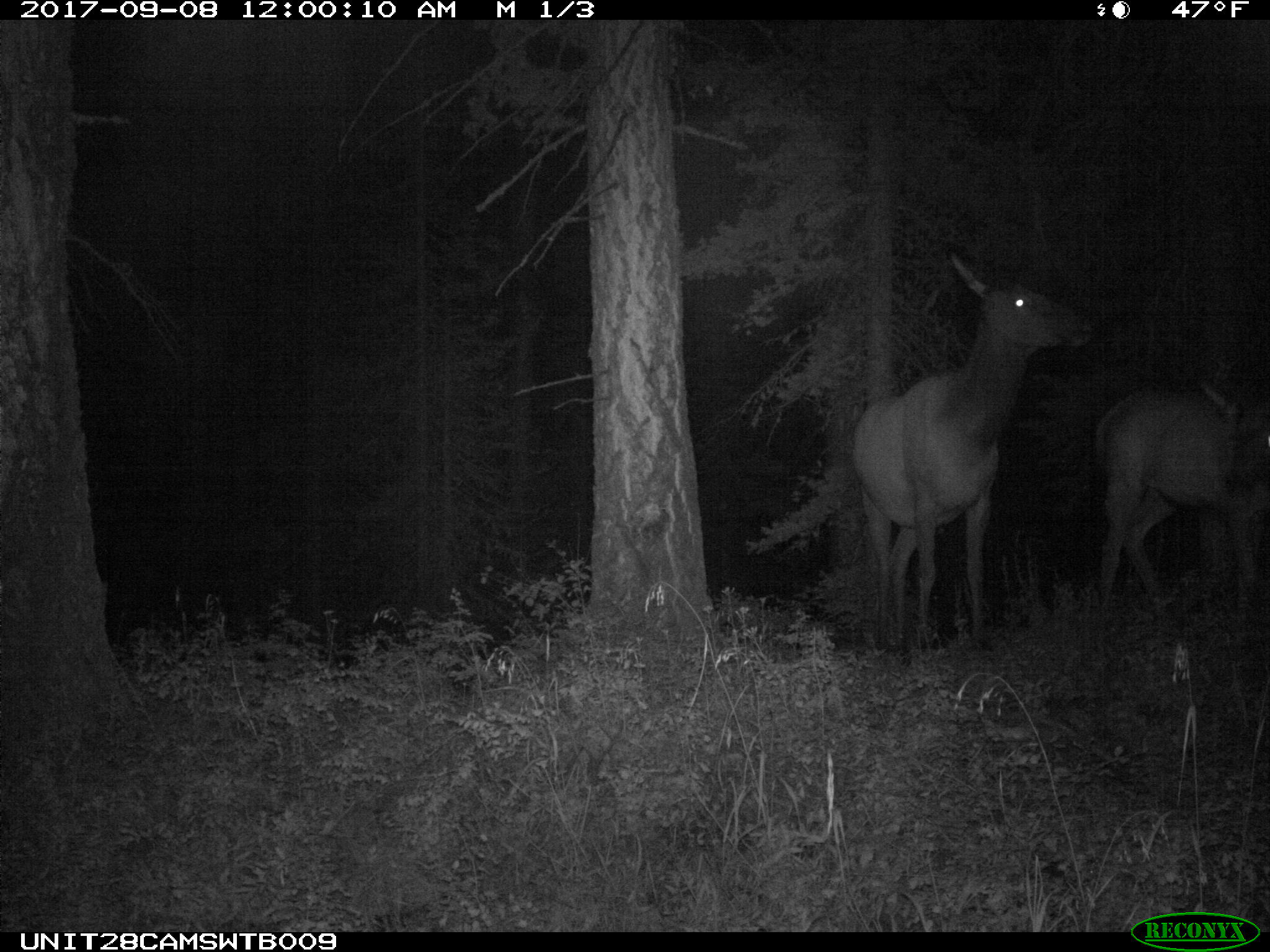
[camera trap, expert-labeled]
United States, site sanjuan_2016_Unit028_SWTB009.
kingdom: Animalia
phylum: Chordata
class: Mammalia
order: Artiodactyla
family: Cervidae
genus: Cervus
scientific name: Cervus elaphus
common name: red deer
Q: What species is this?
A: Cervus elaphus (red deer).